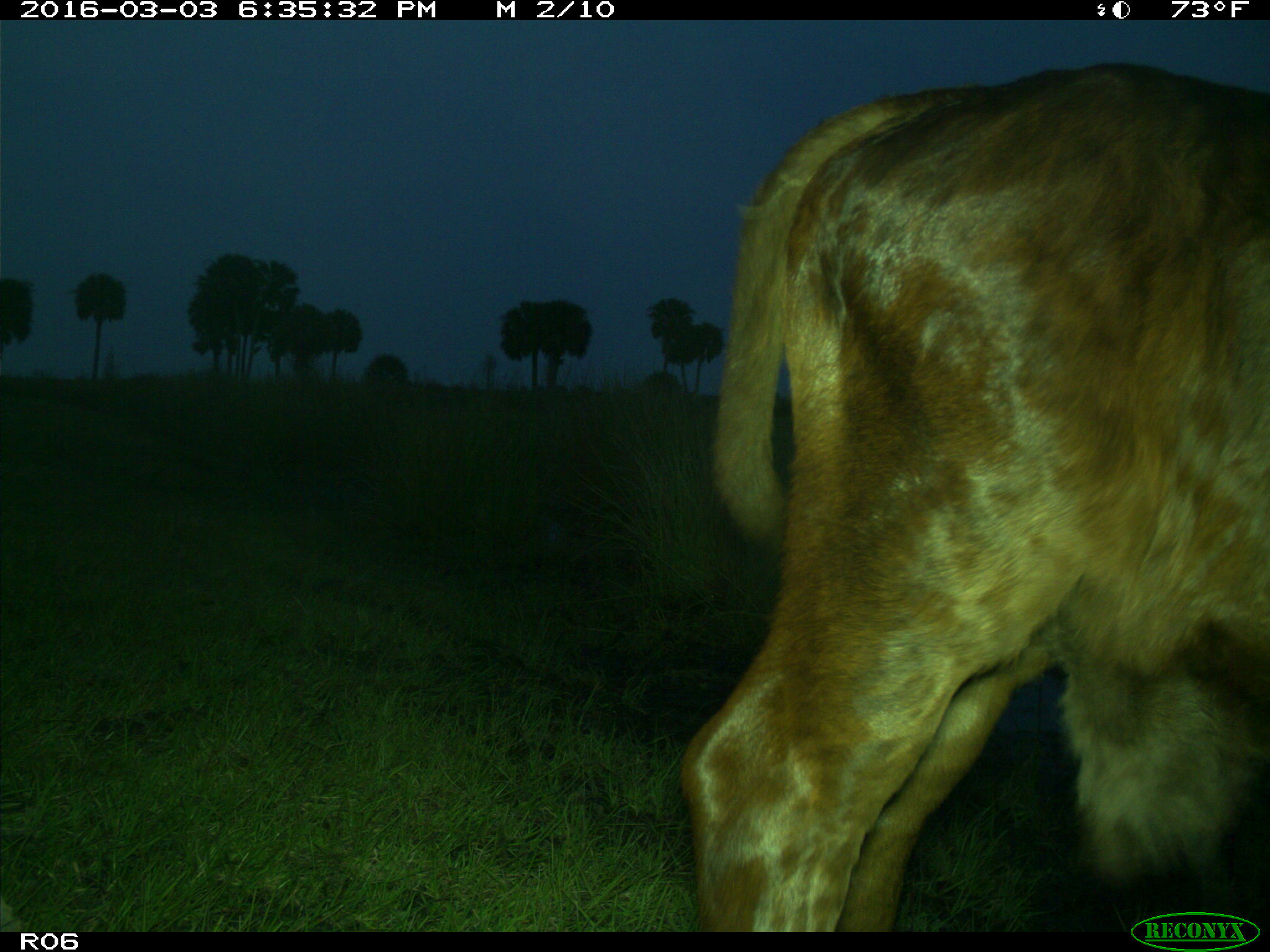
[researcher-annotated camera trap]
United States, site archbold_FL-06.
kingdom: Animalia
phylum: Chordata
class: Mammalia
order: Artiodactyla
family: Bovidae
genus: Bos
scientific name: Bos taurus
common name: domestic cow